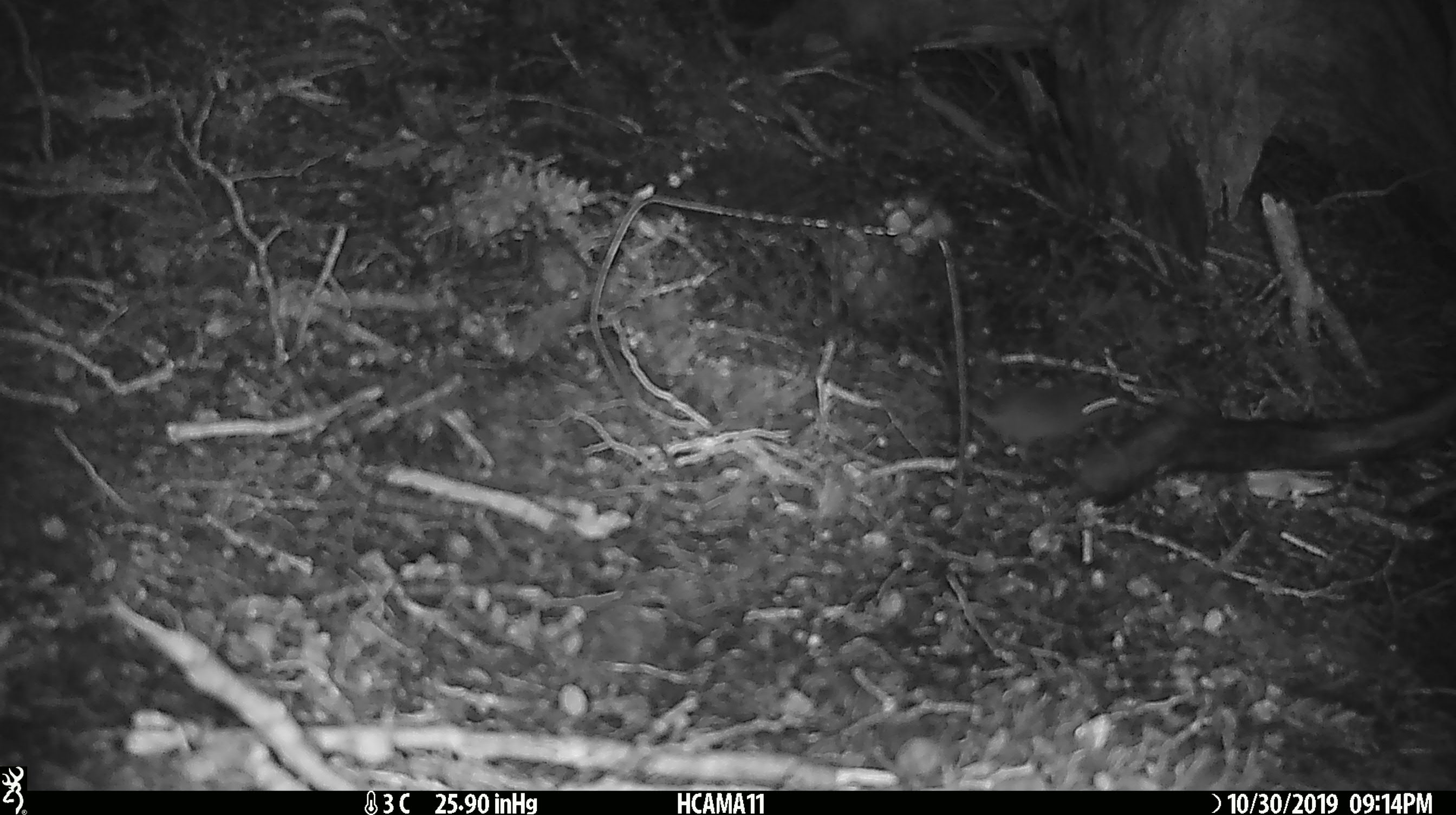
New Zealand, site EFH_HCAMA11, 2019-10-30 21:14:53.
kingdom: Animalia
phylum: Chordata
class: Mammalia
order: Rodentia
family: Muridae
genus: Mus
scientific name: Mus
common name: mouse